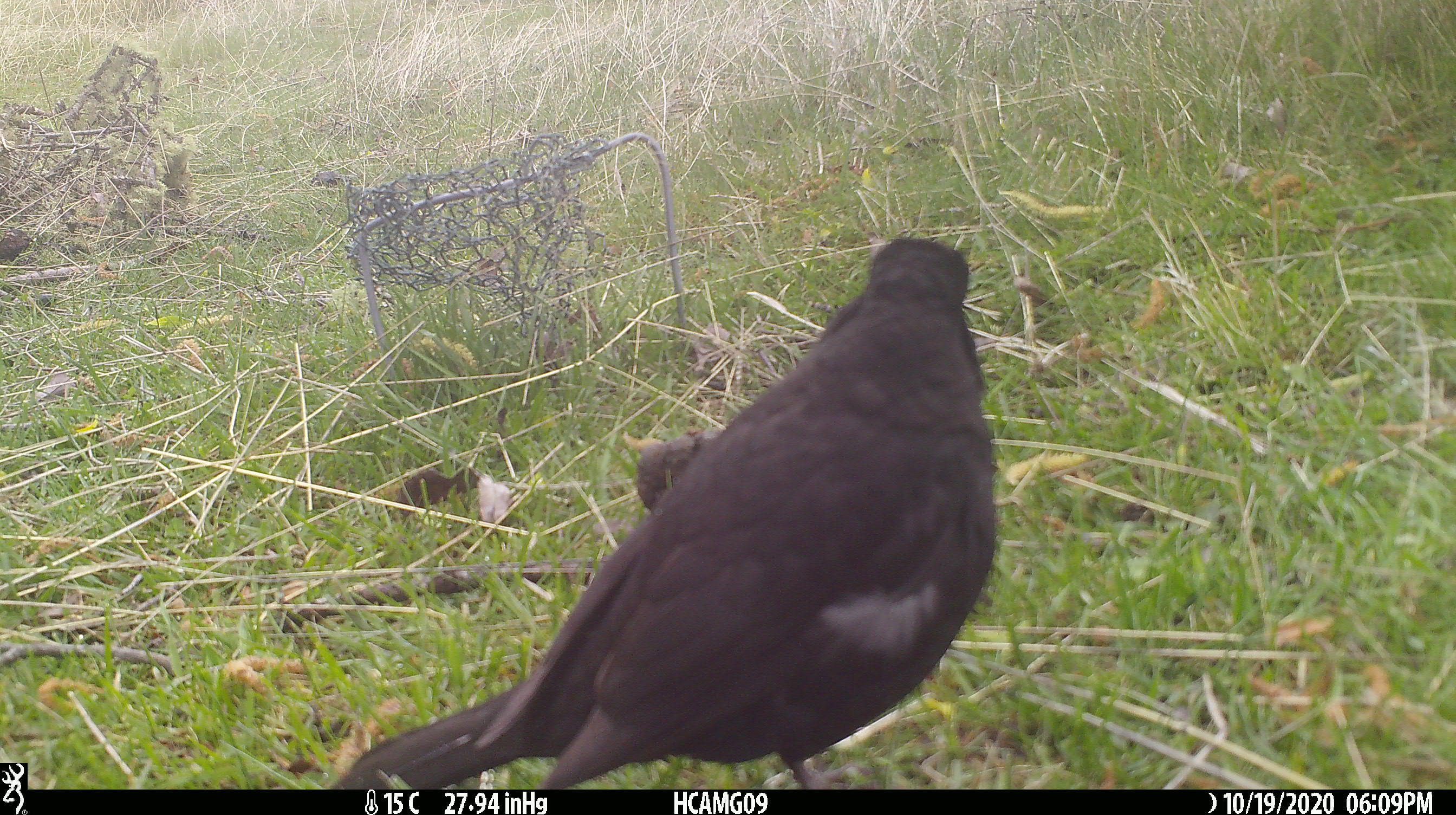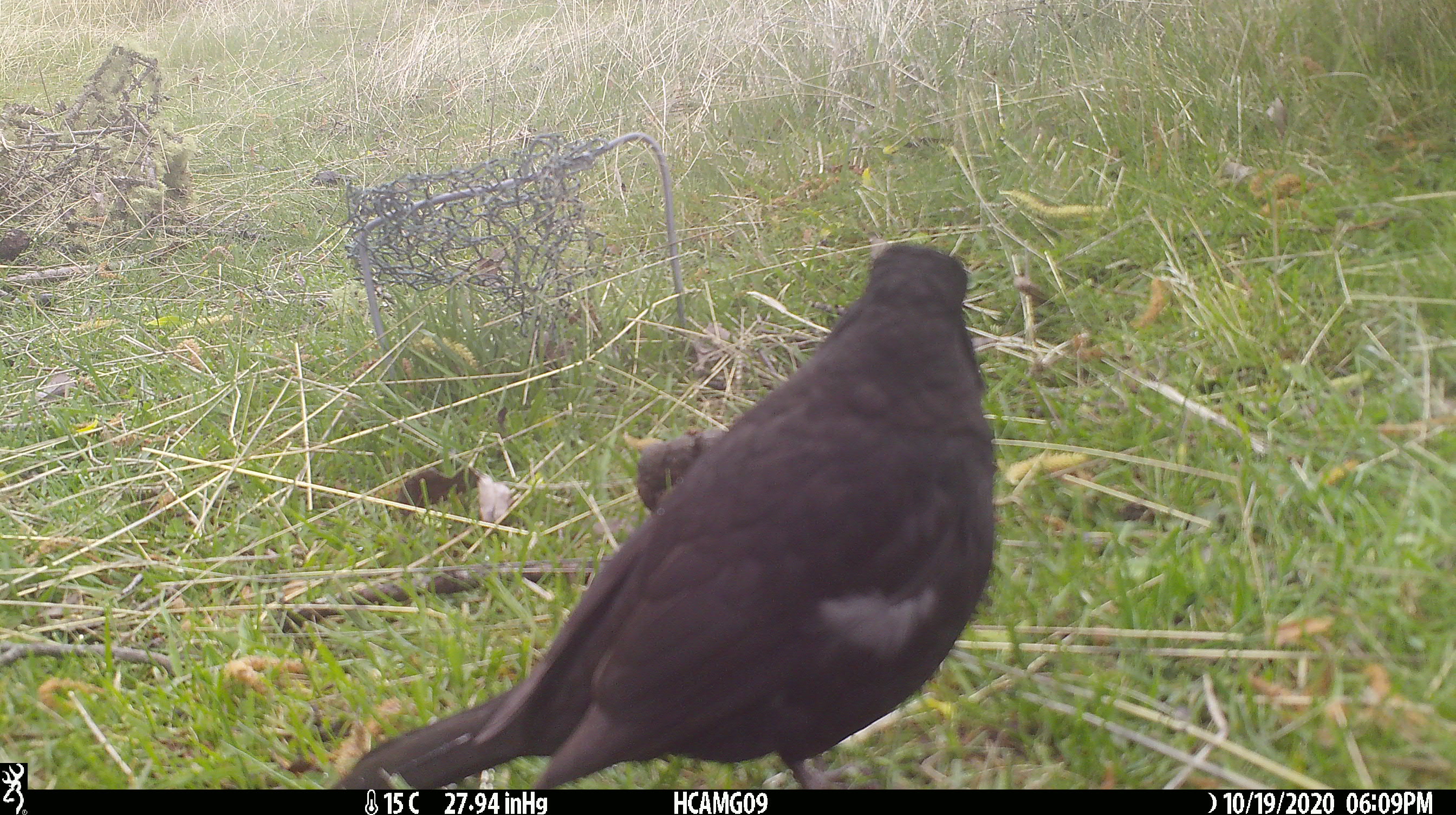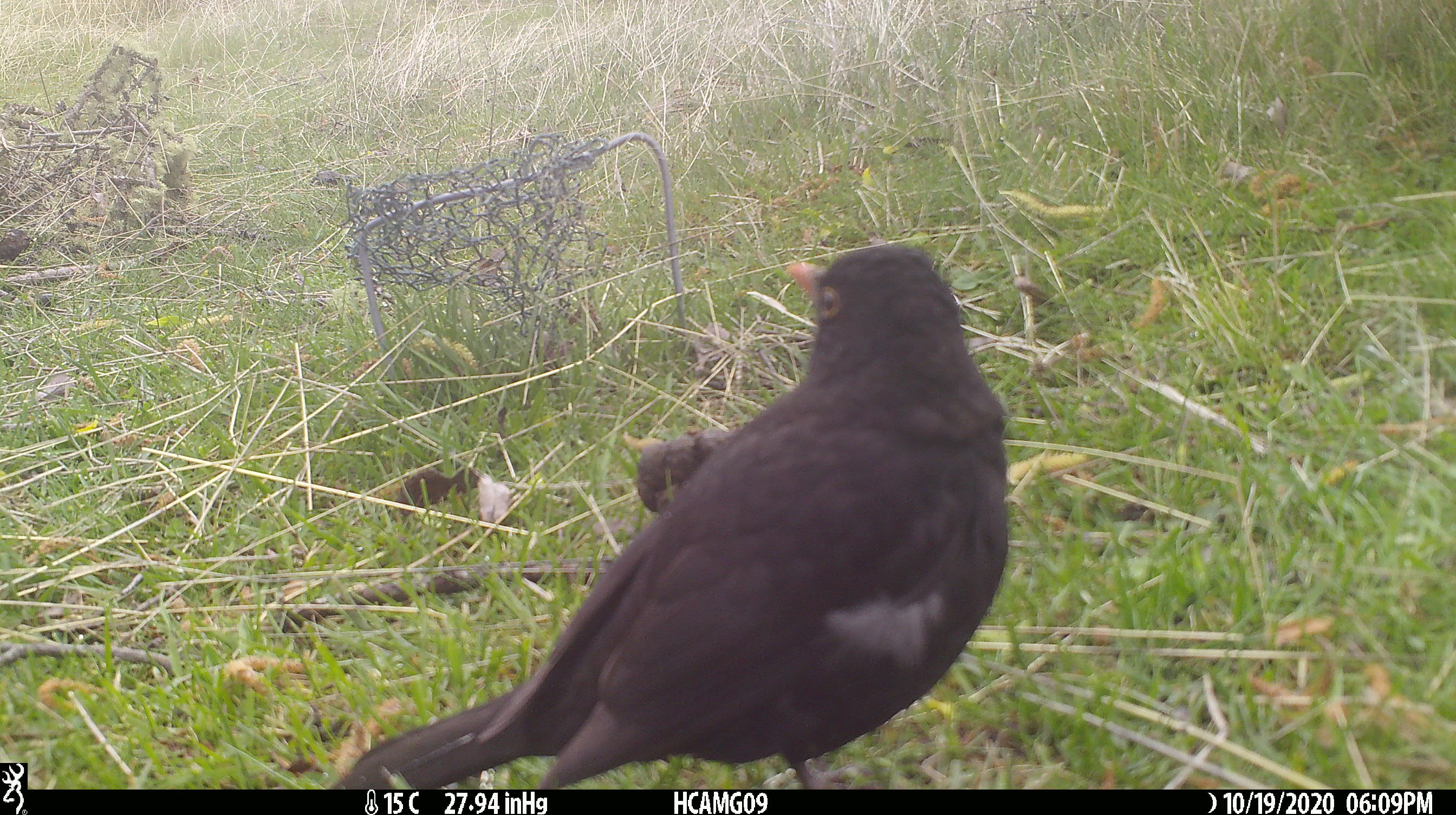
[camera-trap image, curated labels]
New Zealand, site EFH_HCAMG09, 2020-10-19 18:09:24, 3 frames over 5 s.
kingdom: Animalia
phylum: Chordata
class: Aves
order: Passeriformes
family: Turdidae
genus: Turdus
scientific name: Turdus merula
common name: eurasian blackbird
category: blackbird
Blackbird (eurasian blackbird) (Turdus merula).